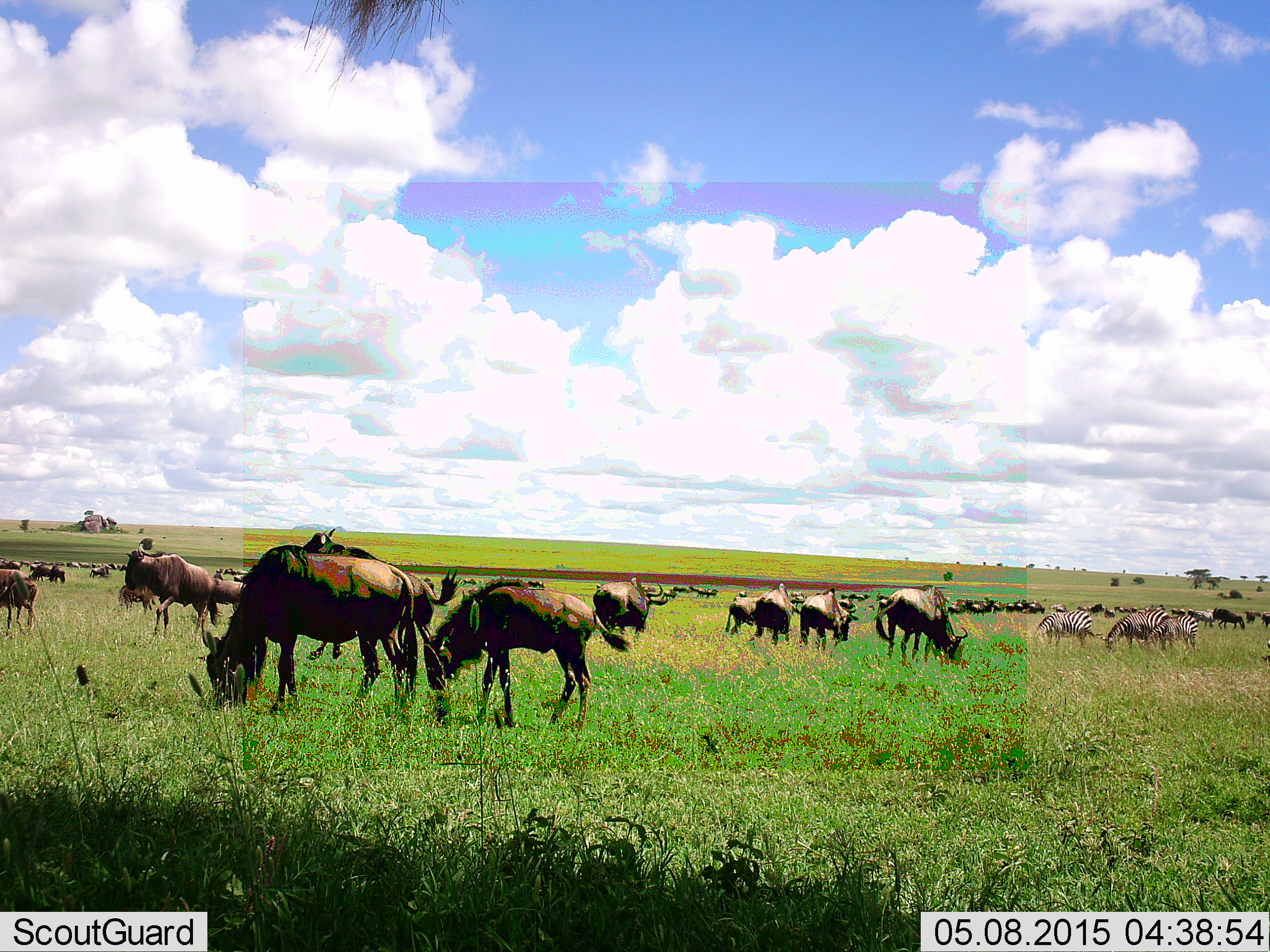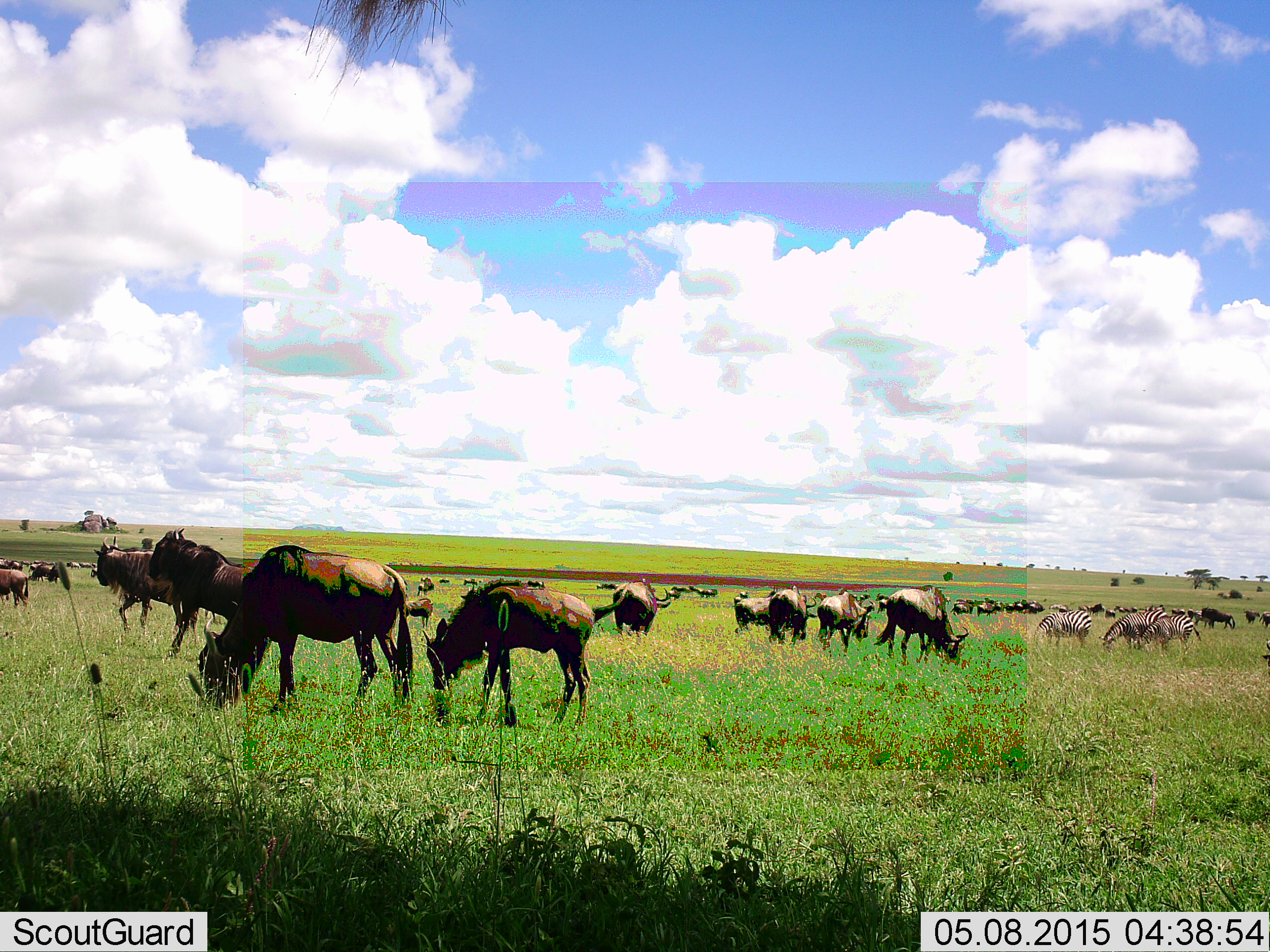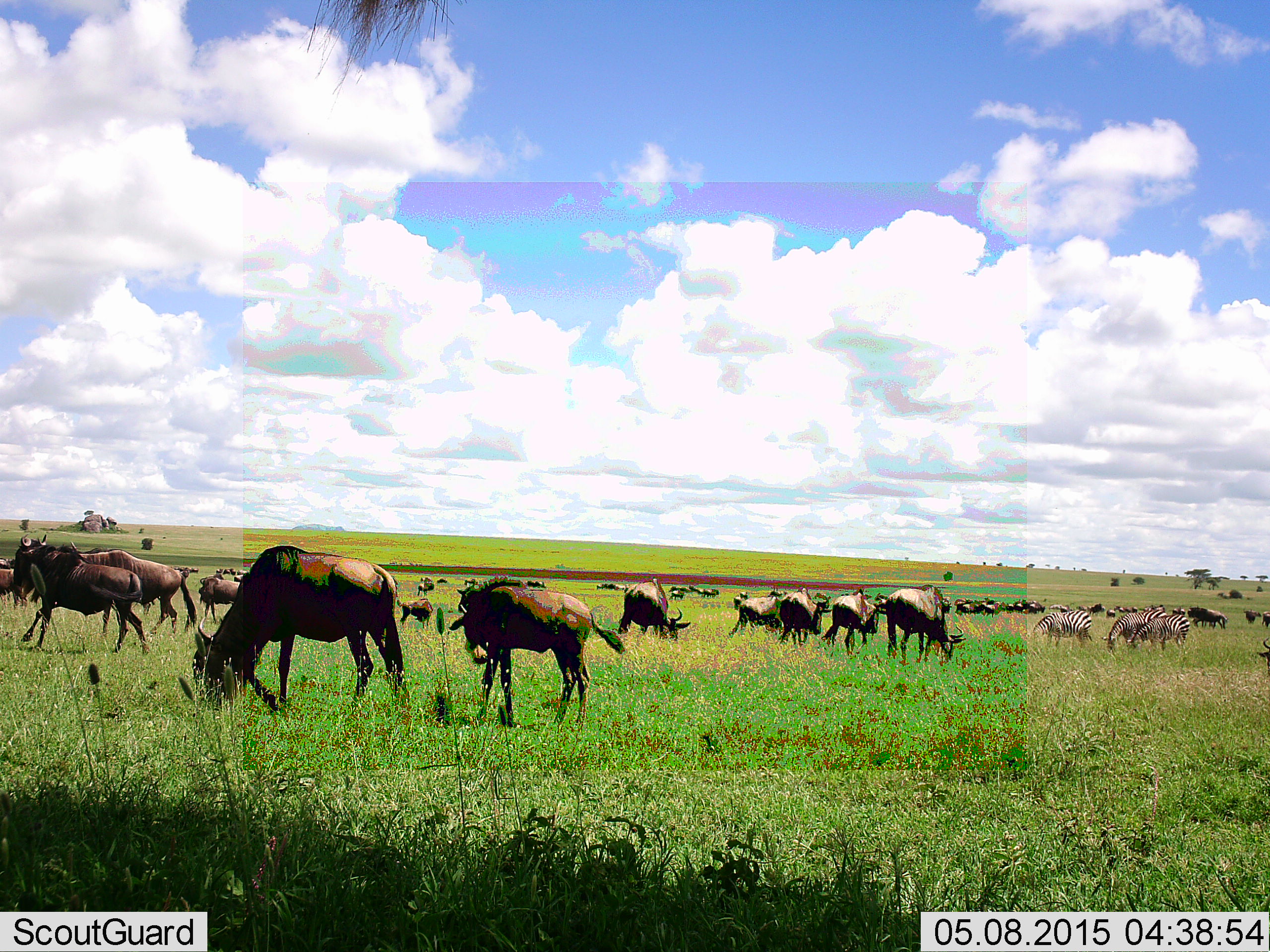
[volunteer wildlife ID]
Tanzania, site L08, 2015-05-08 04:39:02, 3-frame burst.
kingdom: Animalia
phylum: Chordata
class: Mammalia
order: Artiodactyla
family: Bovidae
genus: Connochaetes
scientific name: Connochaetes taurinus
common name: blue wildebeest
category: wildebeest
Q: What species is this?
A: Wildebeest (blue wildebeest) (Connochaetes taurinus).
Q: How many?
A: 11-50.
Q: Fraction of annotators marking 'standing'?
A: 54%.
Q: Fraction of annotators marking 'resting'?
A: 8%.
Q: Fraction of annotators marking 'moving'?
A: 38%.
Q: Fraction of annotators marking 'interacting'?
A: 0%.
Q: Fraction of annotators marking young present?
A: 23%.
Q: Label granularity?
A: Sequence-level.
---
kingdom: Animalia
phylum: Chordata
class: Mammalia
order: Perissodactyla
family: Equidae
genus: Equus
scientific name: Equus quagga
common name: plains zebra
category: zebra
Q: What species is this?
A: Zebra (plains zebra) (Equus quagga).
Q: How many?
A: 3.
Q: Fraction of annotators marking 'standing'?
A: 50%.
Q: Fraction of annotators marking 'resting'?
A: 0%.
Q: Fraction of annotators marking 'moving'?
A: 0%.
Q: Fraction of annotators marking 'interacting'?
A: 0%.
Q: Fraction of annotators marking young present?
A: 10%.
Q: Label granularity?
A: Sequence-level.